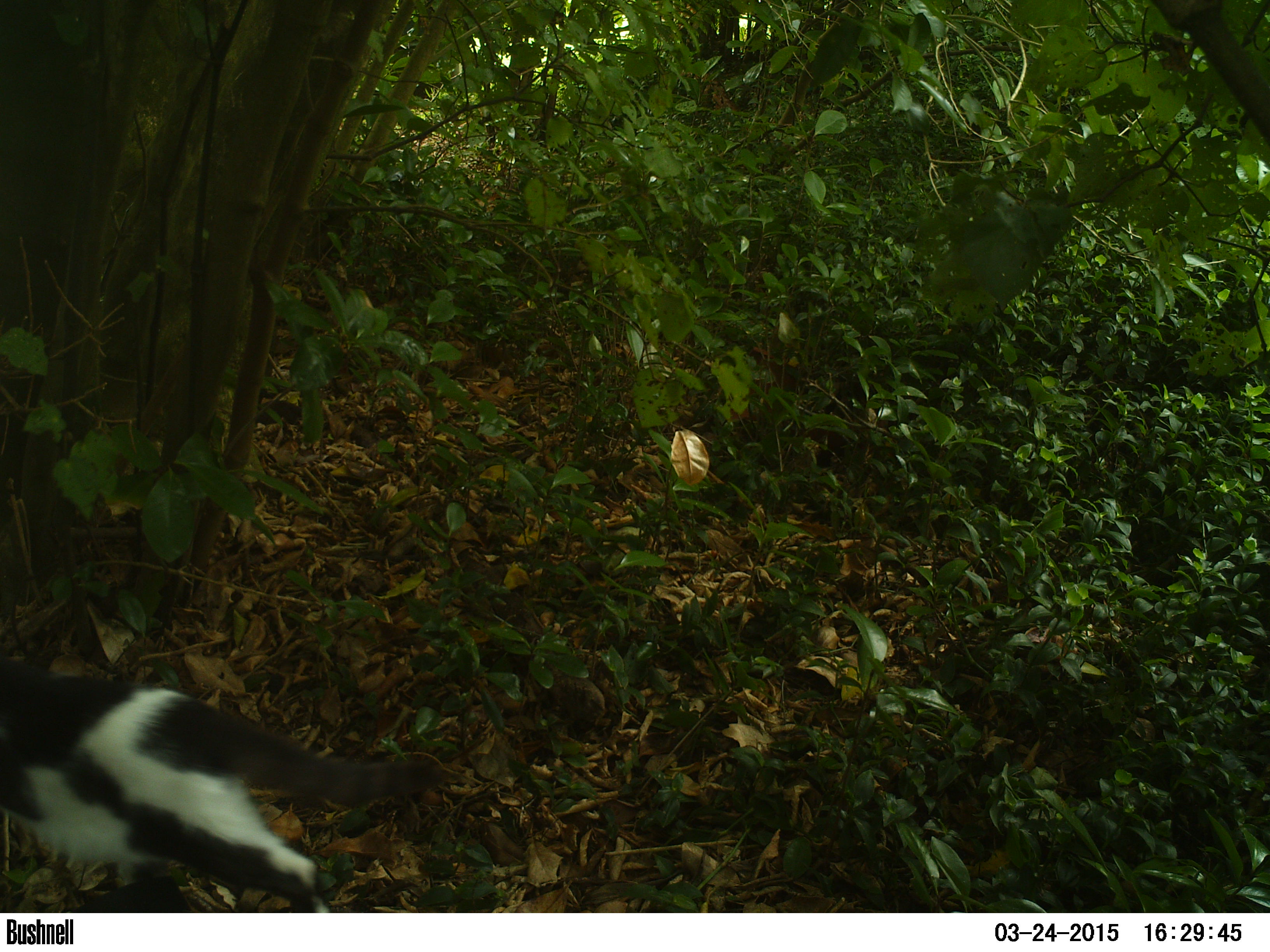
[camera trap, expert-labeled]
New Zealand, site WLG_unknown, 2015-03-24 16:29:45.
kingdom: Animalia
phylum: Chordata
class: Mammalia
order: Carnivora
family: Felidae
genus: Felis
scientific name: Felis catus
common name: domestic cat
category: cat